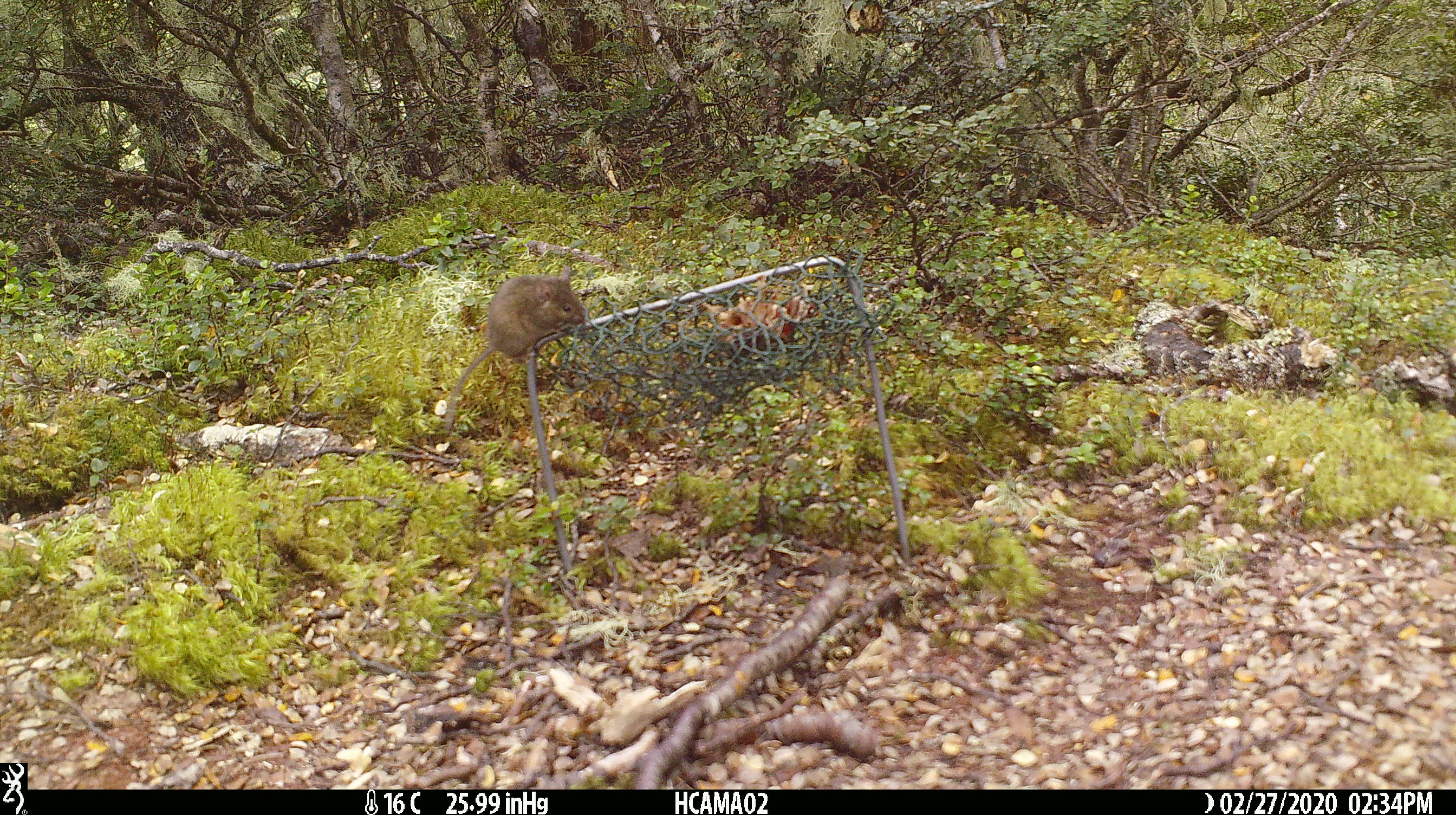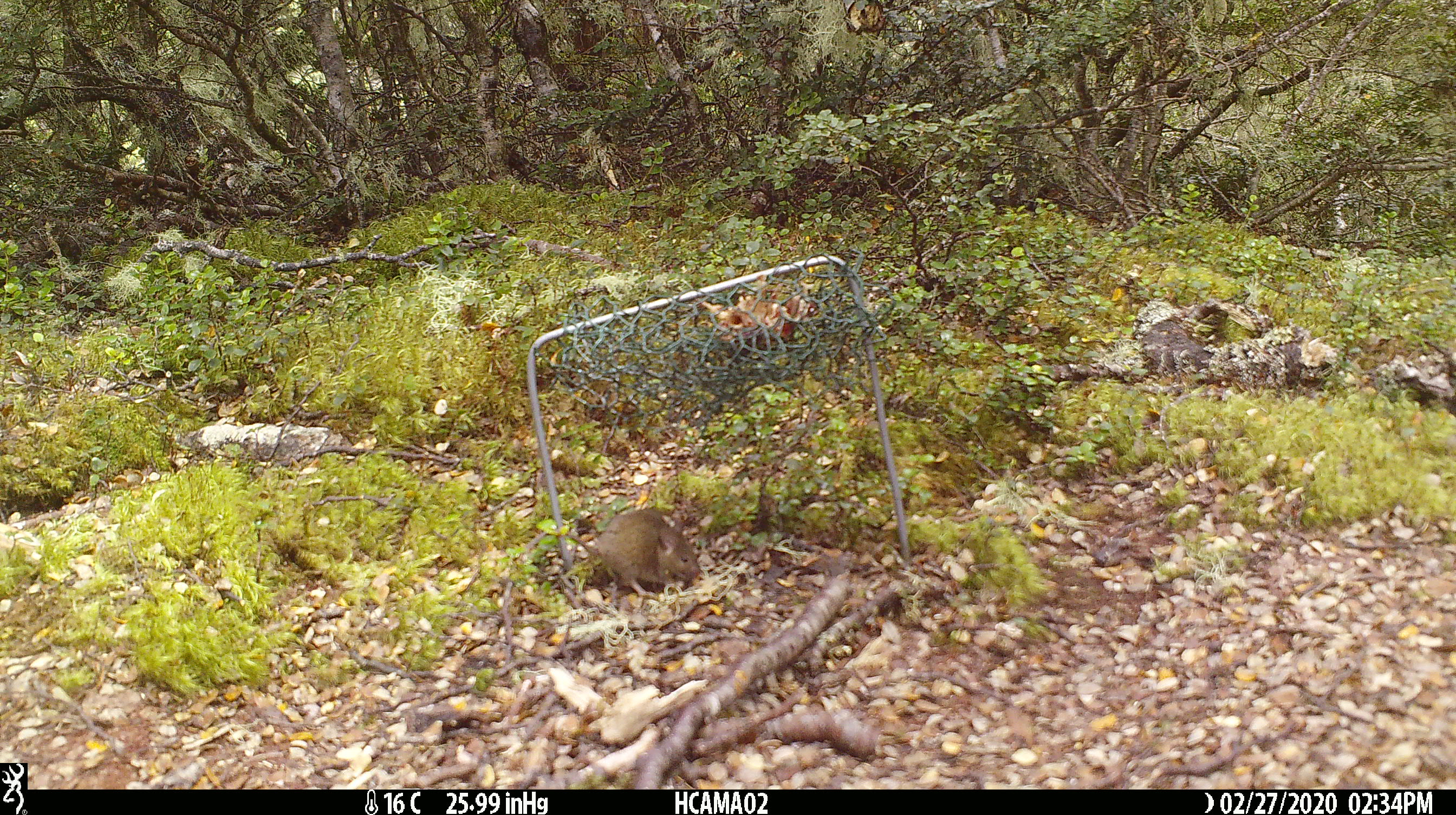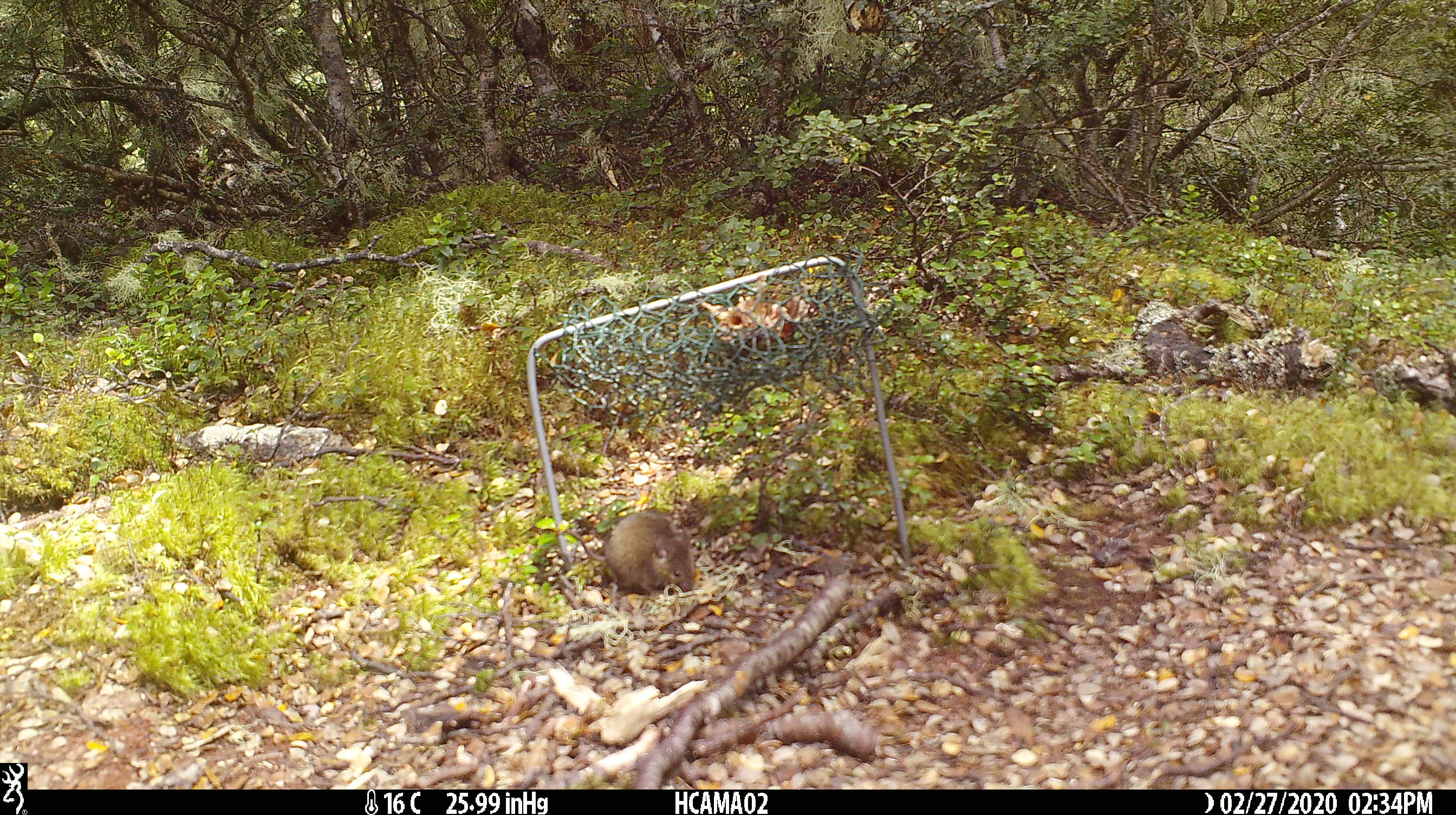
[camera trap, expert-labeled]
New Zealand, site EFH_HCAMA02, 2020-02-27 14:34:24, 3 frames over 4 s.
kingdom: Animalia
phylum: Chordata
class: Mammalia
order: Rodentia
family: Muridae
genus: Mus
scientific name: Mus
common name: mouse